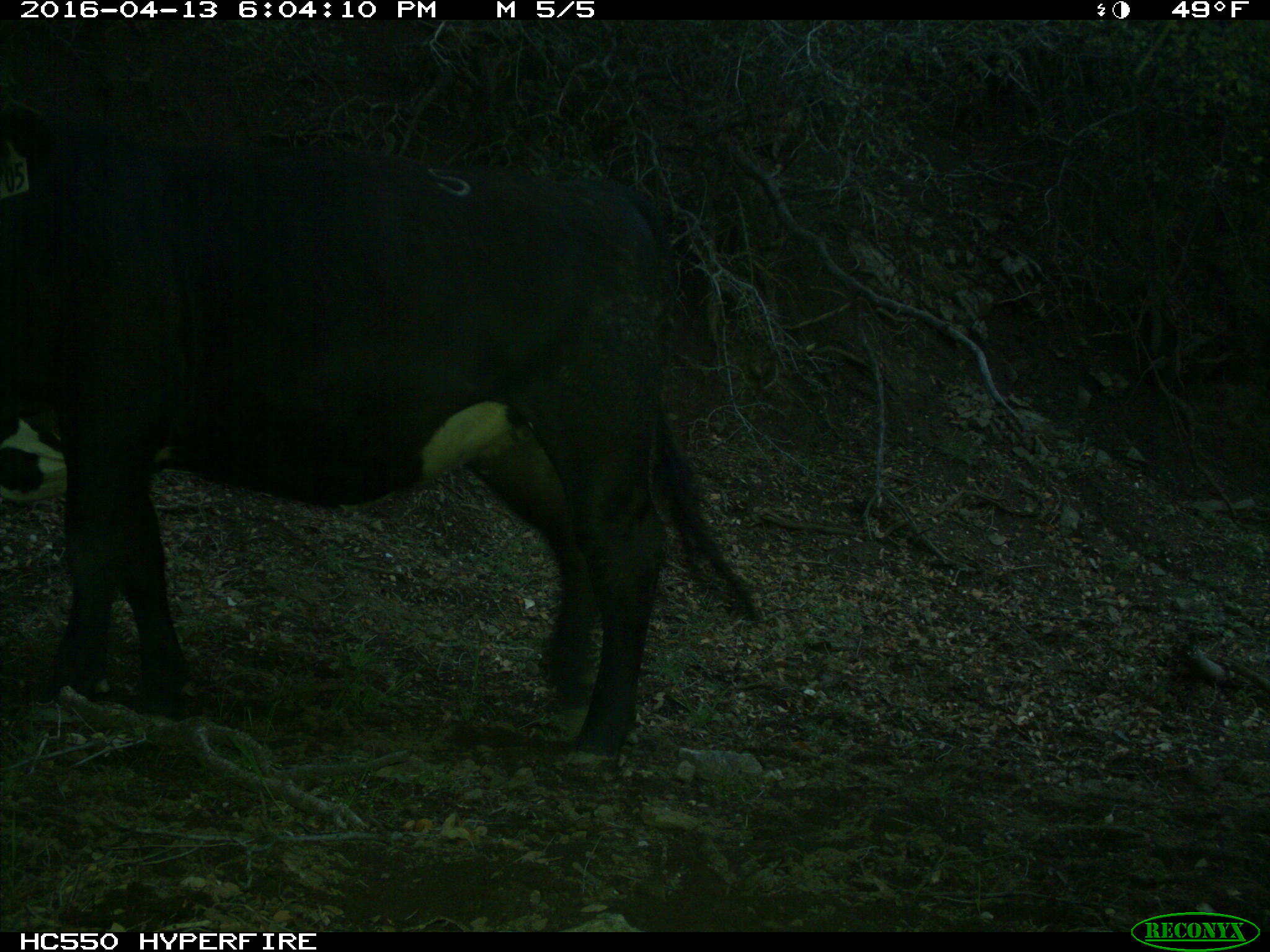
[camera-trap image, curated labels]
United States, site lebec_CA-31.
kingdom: Animalia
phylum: Chordata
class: Mammalia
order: Artiodactyla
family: Bovidae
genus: Bos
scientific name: Bos taurus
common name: domestic cow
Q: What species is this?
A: Bos taurus (domestic cow).